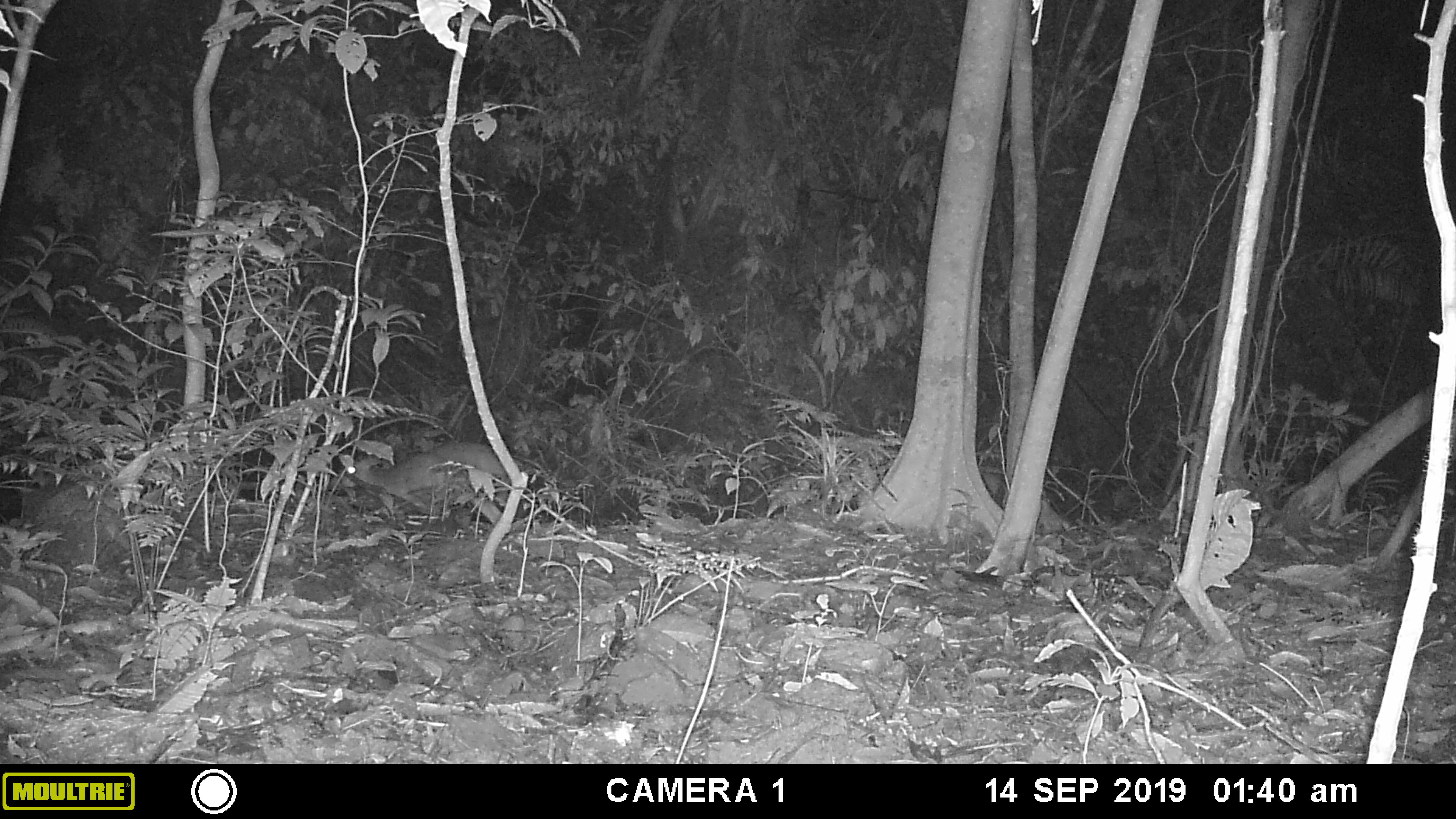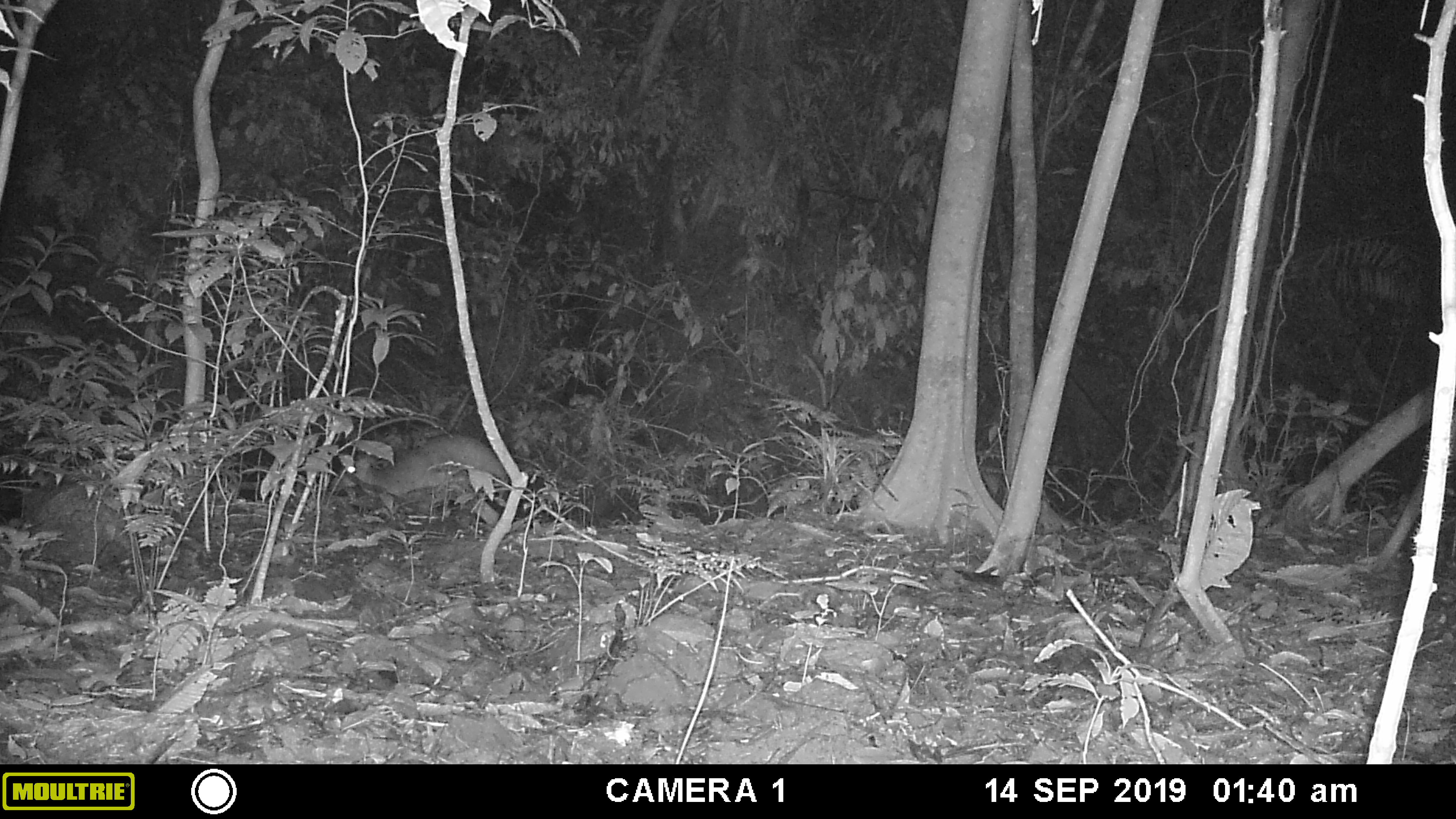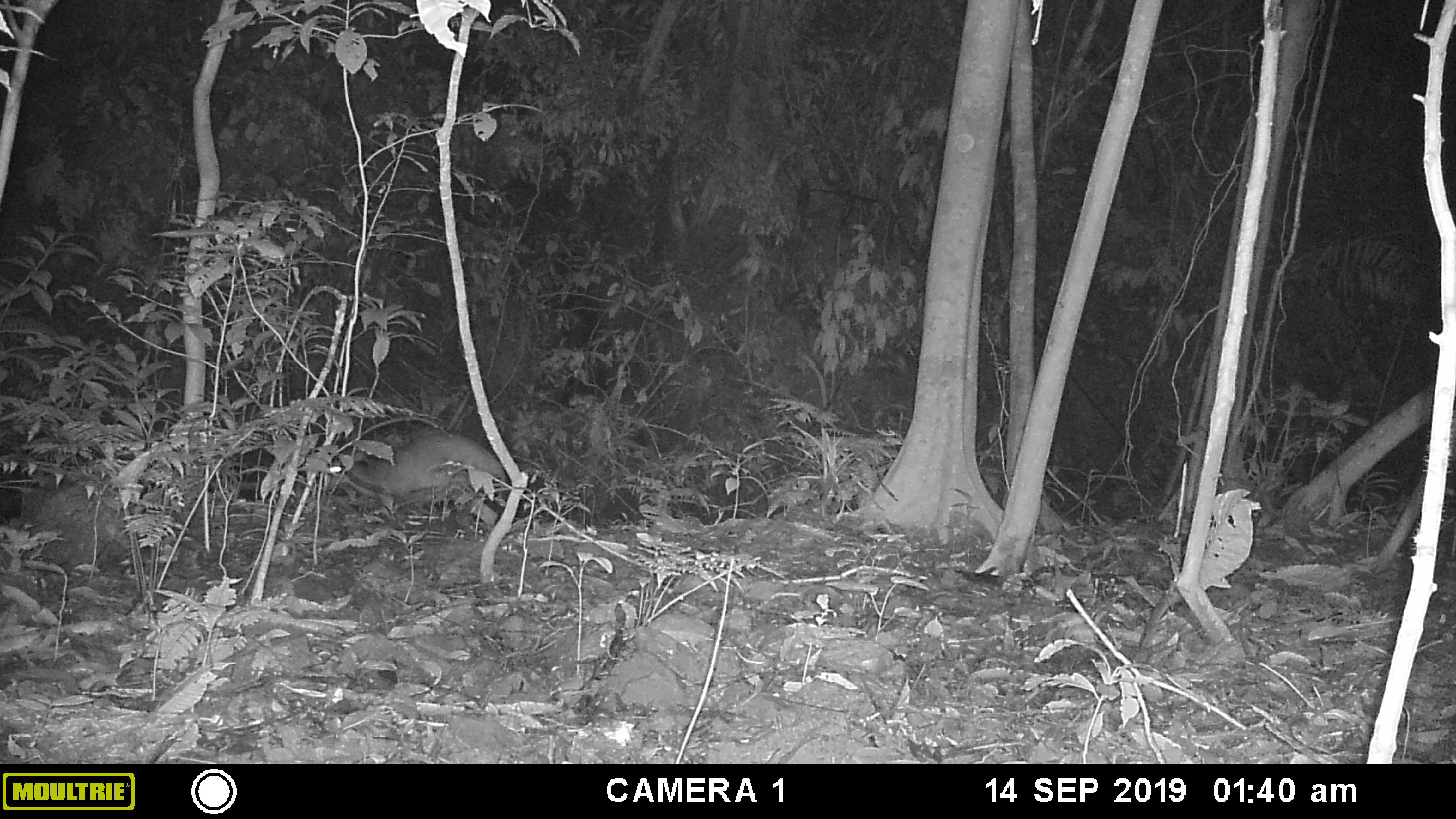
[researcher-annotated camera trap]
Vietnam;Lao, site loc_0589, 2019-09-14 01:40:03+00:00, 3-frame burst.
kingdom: Animalia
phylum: Chordata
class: Mammalia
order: Artiodactyla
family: Cervidae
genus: Muntiacus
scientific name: Muntiacus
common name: muntjacs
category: unidentified muntjac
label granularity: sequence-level